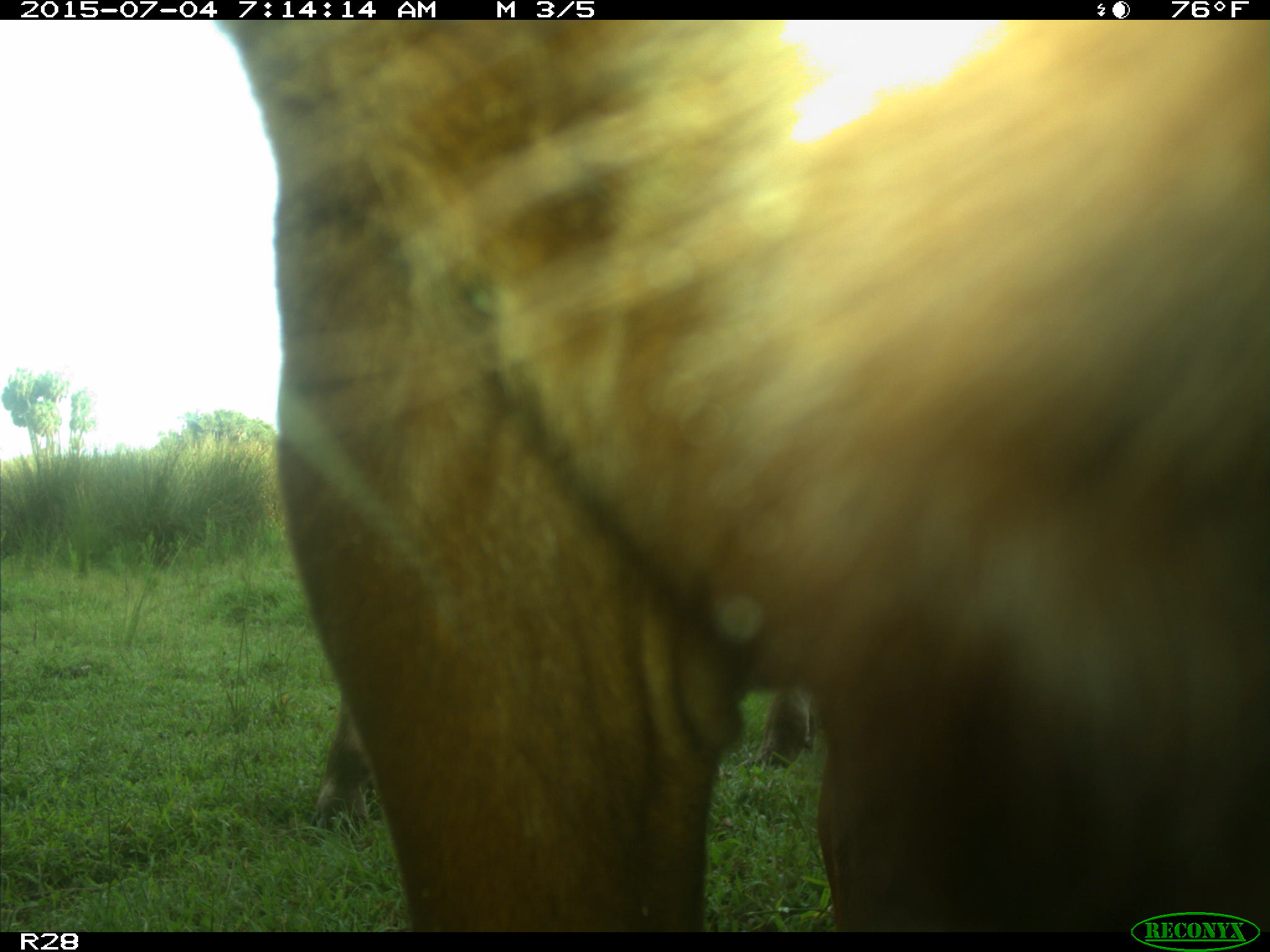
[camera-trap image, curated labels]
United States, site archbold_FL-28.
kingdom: Animalia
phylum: Chordata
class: Mammalia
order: Artiodactyla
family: Bovidae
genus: Bos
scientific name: Bos taurus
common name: domestic cow